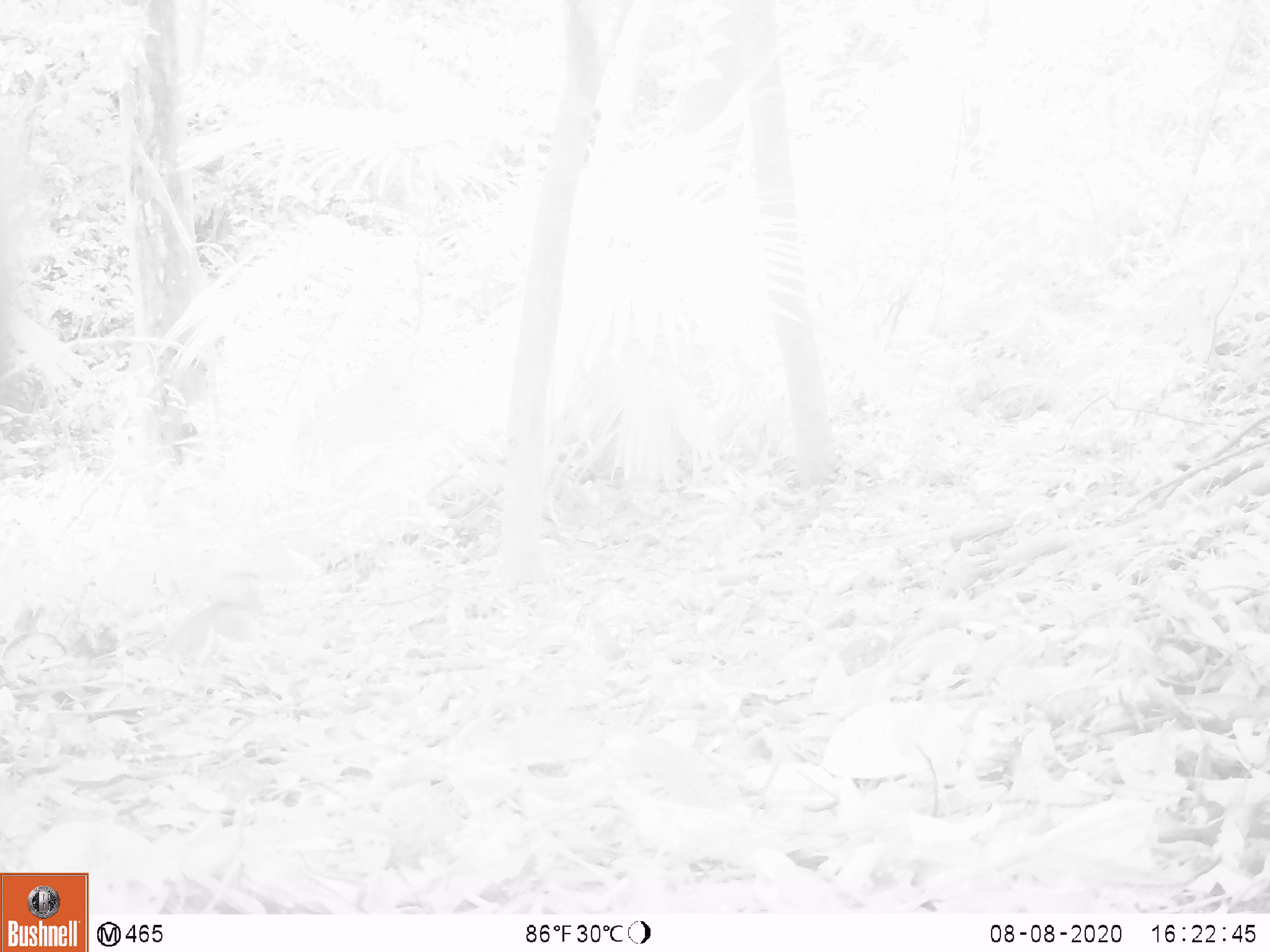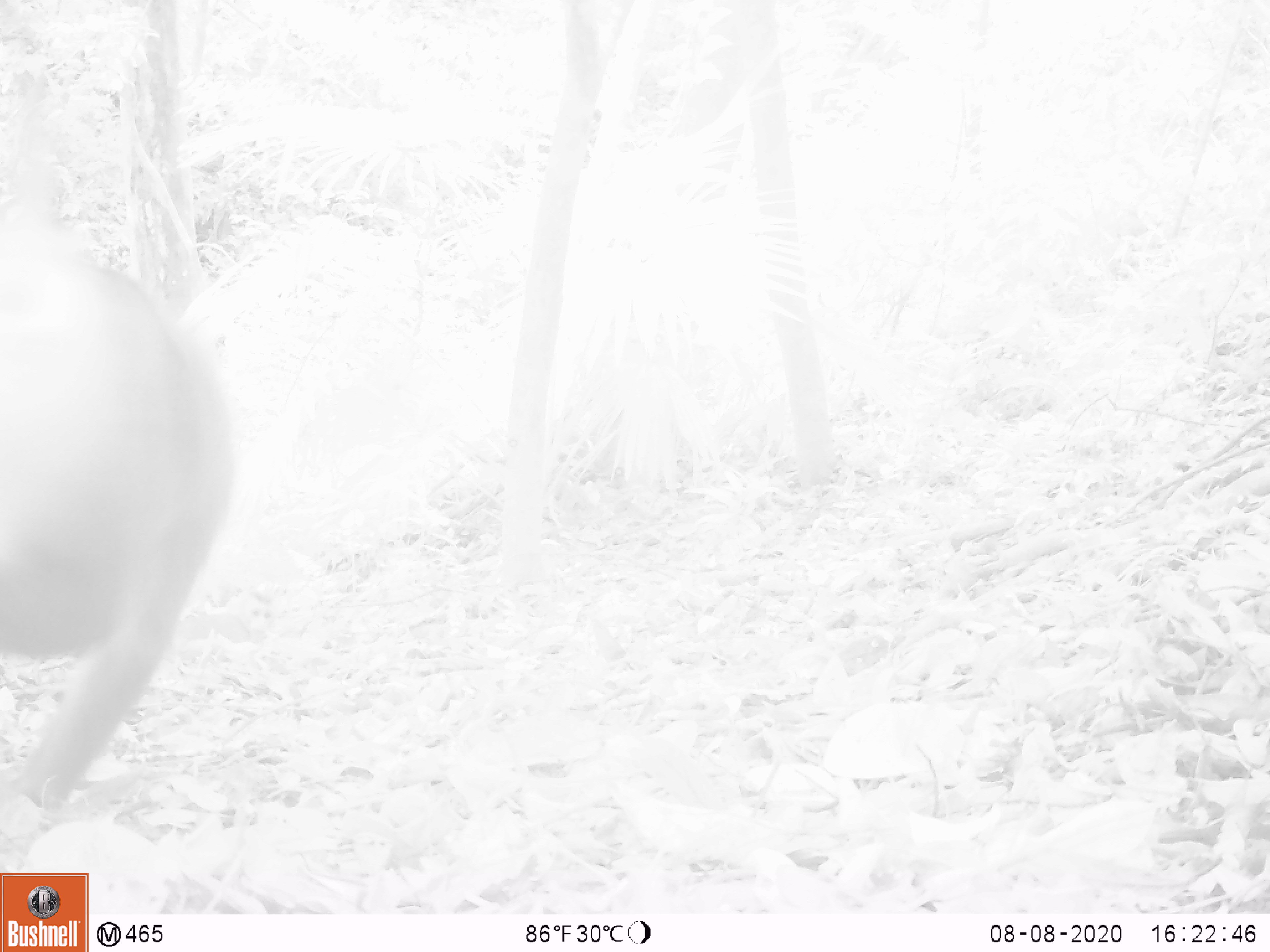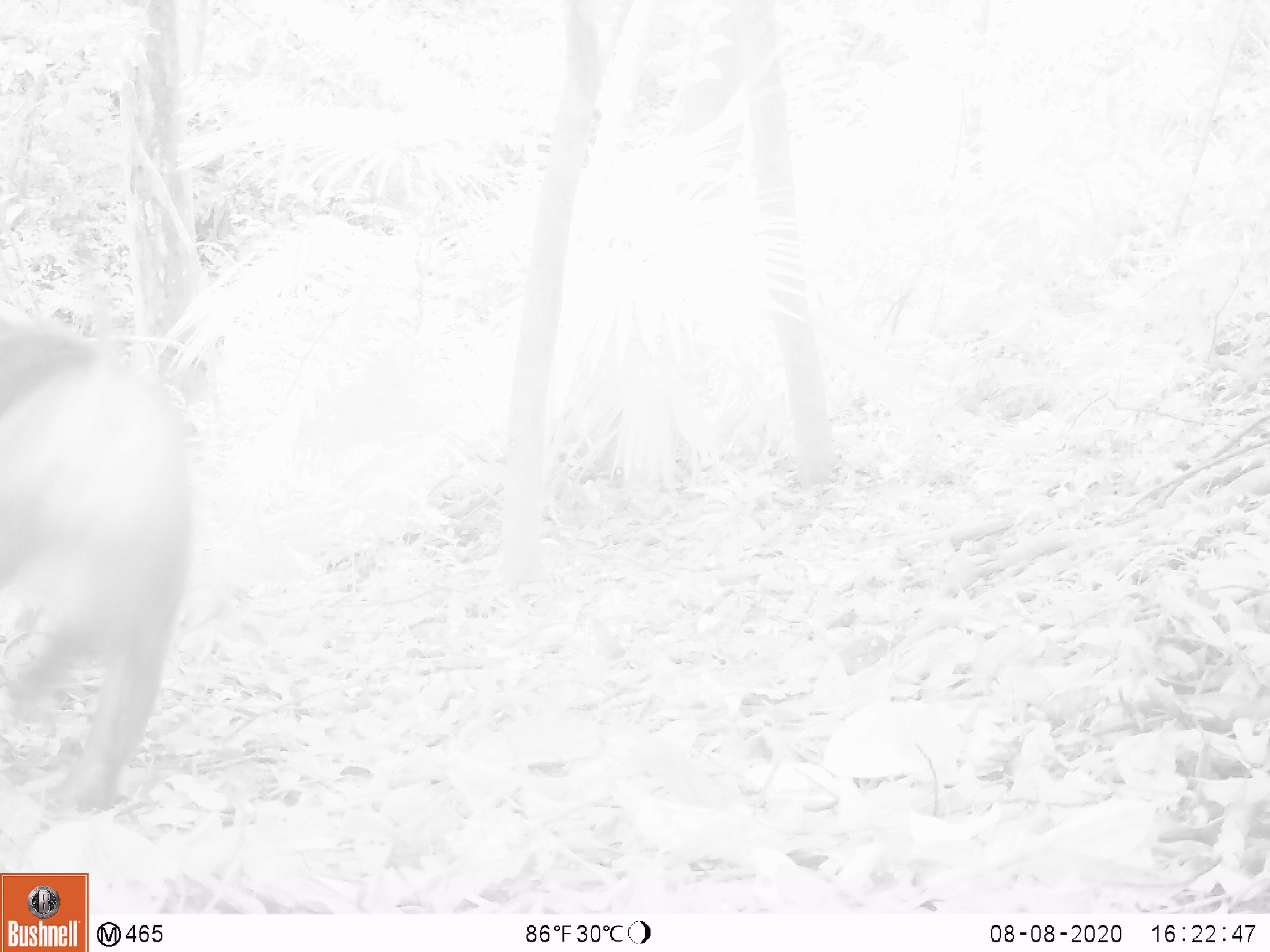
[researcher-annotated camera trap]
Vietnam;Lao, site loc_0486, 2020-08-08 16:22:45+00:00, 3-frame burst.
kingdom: Animalia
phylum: Chordata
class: Mammalia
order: Primates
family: Cercopithecidae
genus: Macaca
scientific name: Macaca nemestrina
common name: pig-tailed macaque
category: pig tailed macaque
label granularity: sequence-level